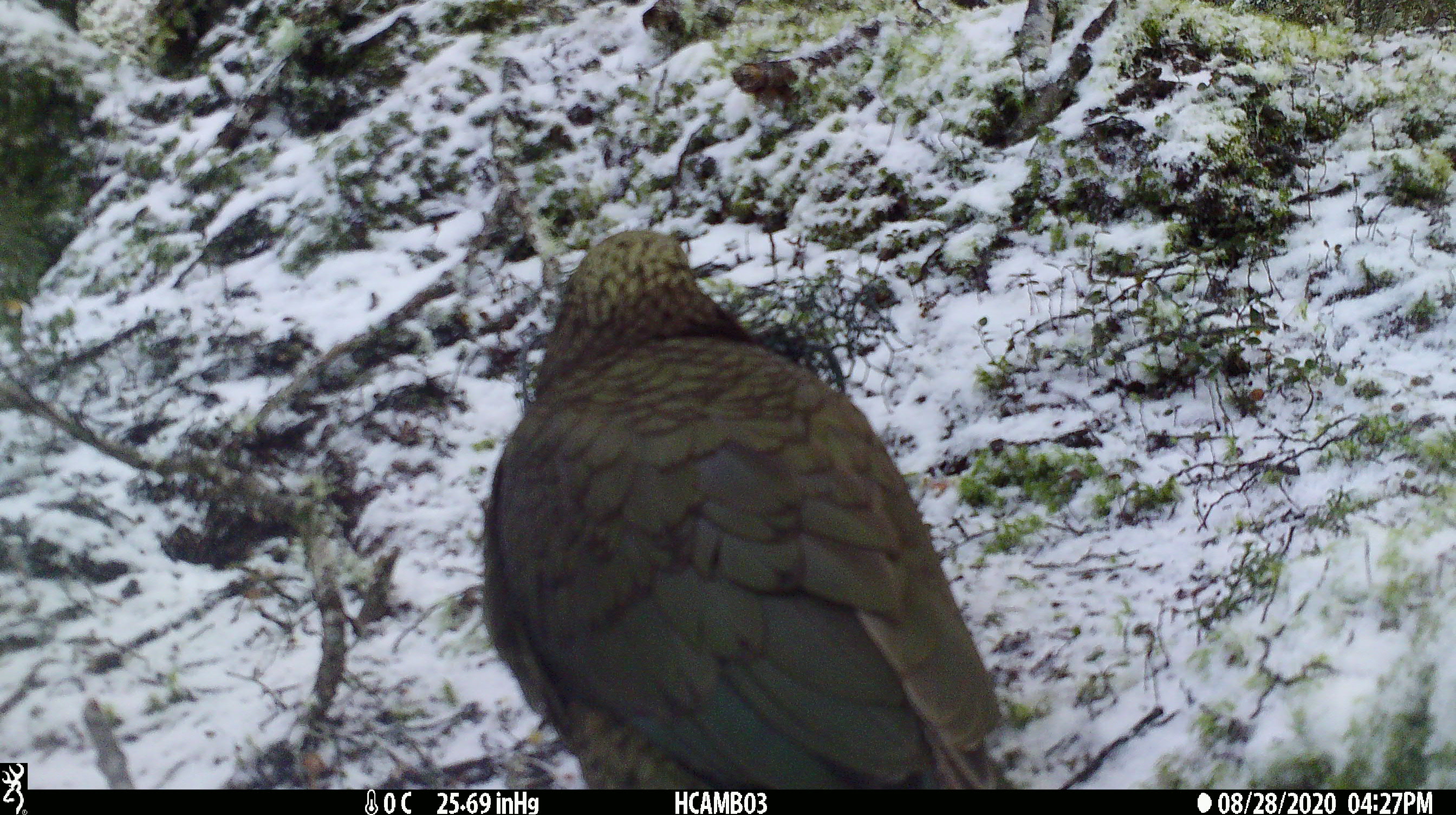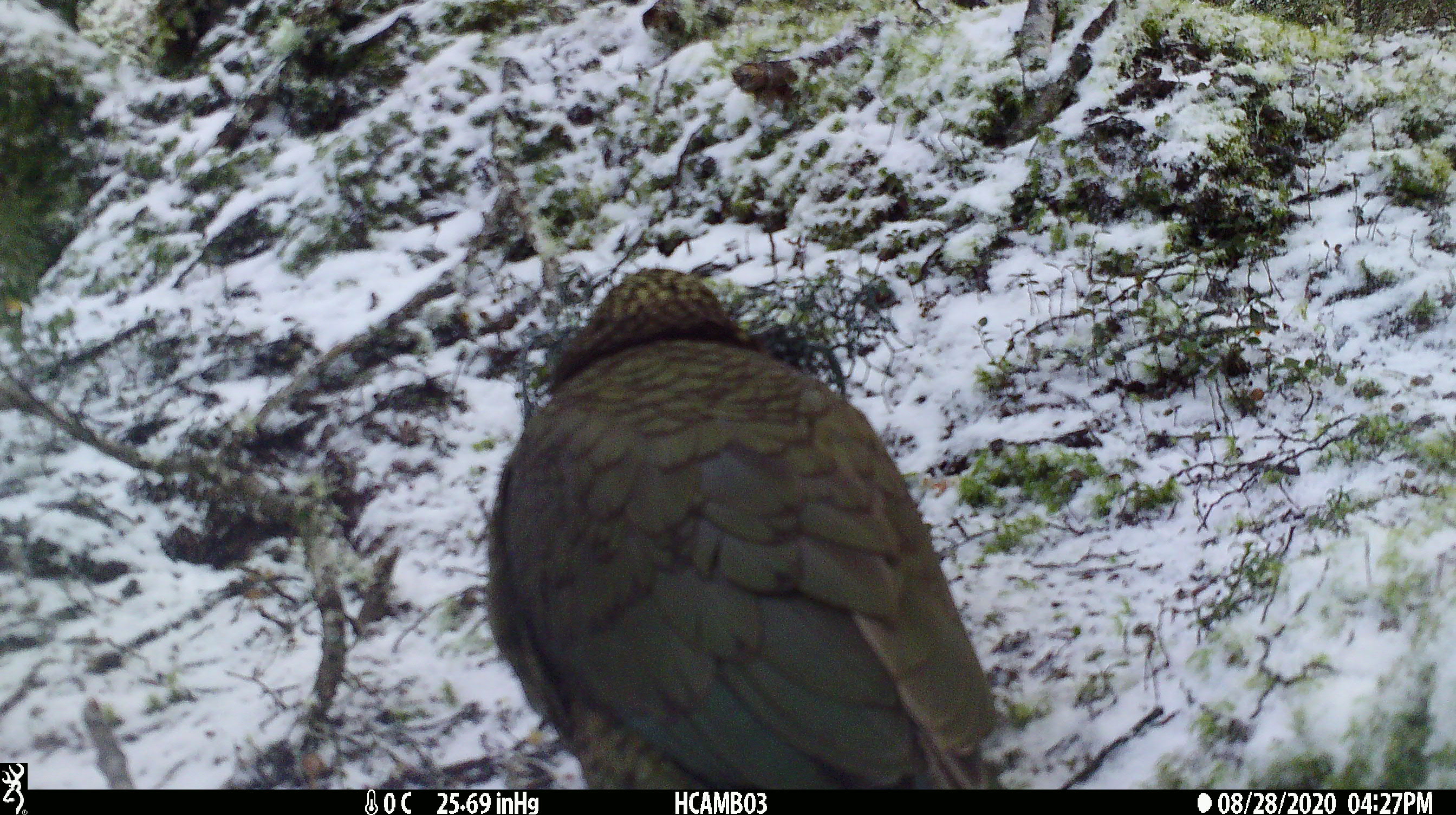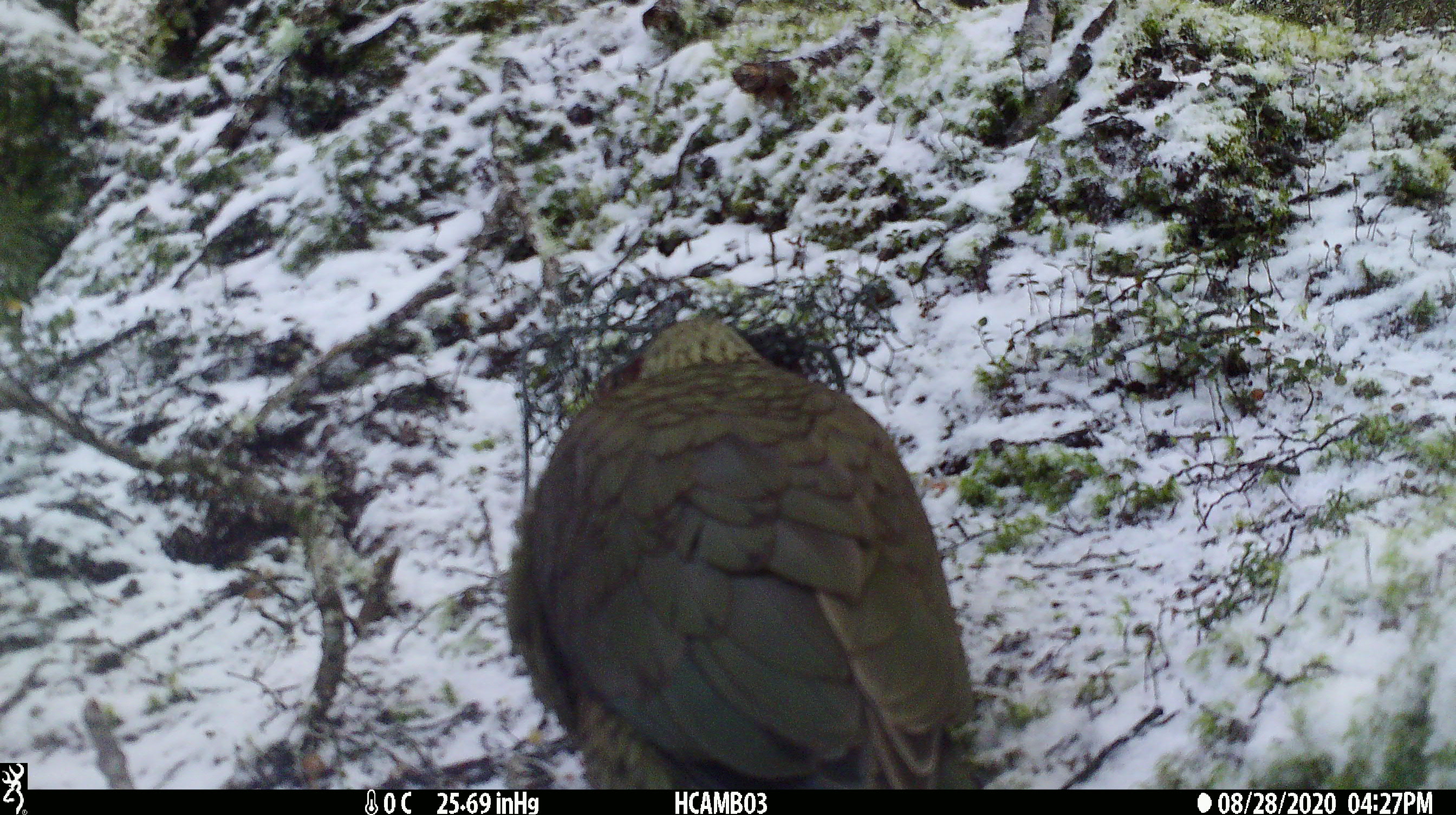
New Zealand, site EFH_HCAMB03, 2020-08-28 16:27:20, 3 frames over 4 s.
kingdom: Animalia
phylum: Chordata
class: Aves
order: Psittaciformes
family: Strigopidae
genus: Nestor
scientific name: Nestor notabilis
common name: kea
Kea (Nestor notabilis).